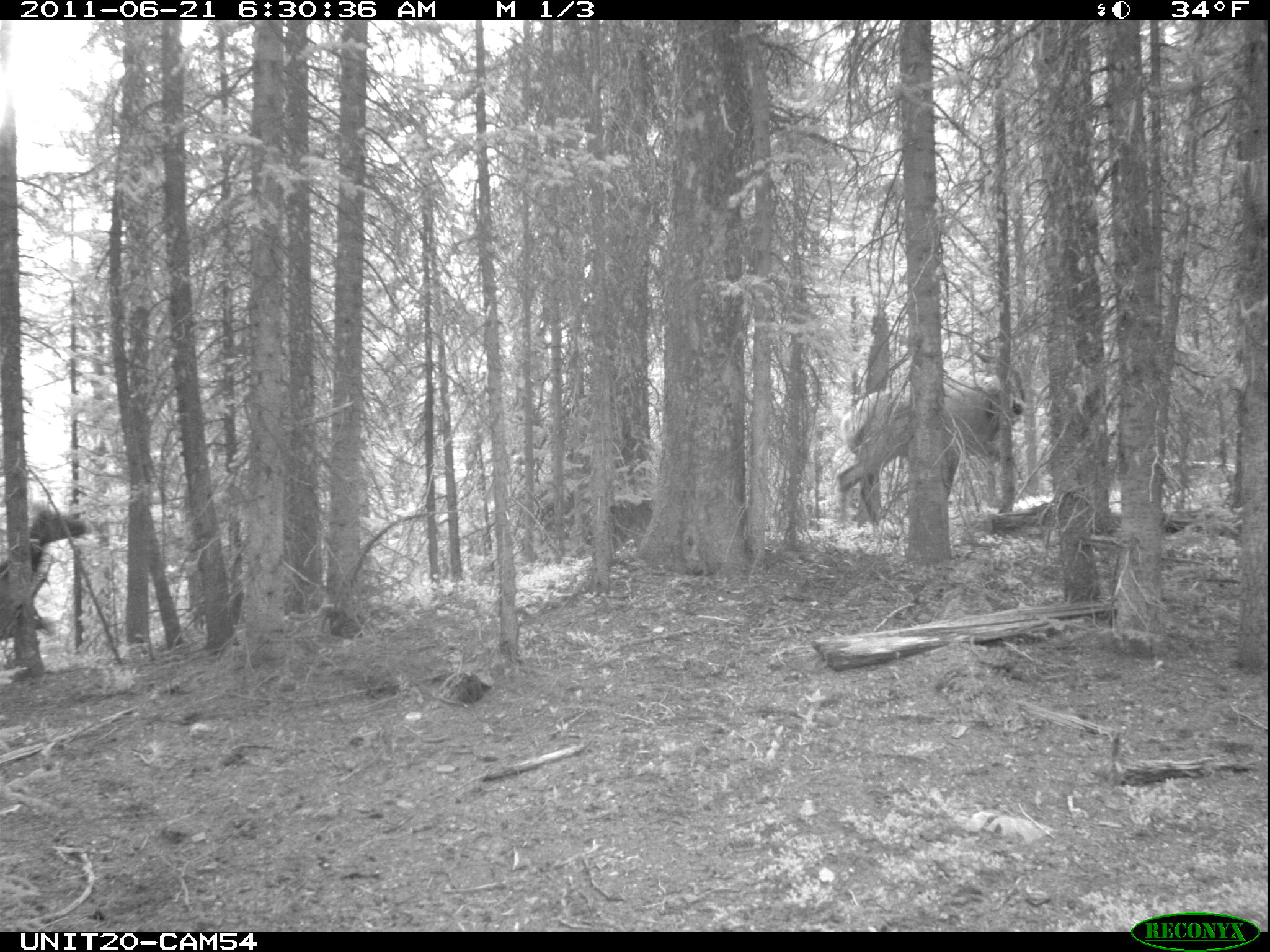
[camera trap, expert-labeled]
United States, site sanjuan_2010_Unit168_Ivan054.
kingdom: Animalia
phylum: Chordata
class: Mammalia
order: Artiodactyla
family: Cervidae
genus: Cervus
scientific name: Cervus elaphus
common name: red deer